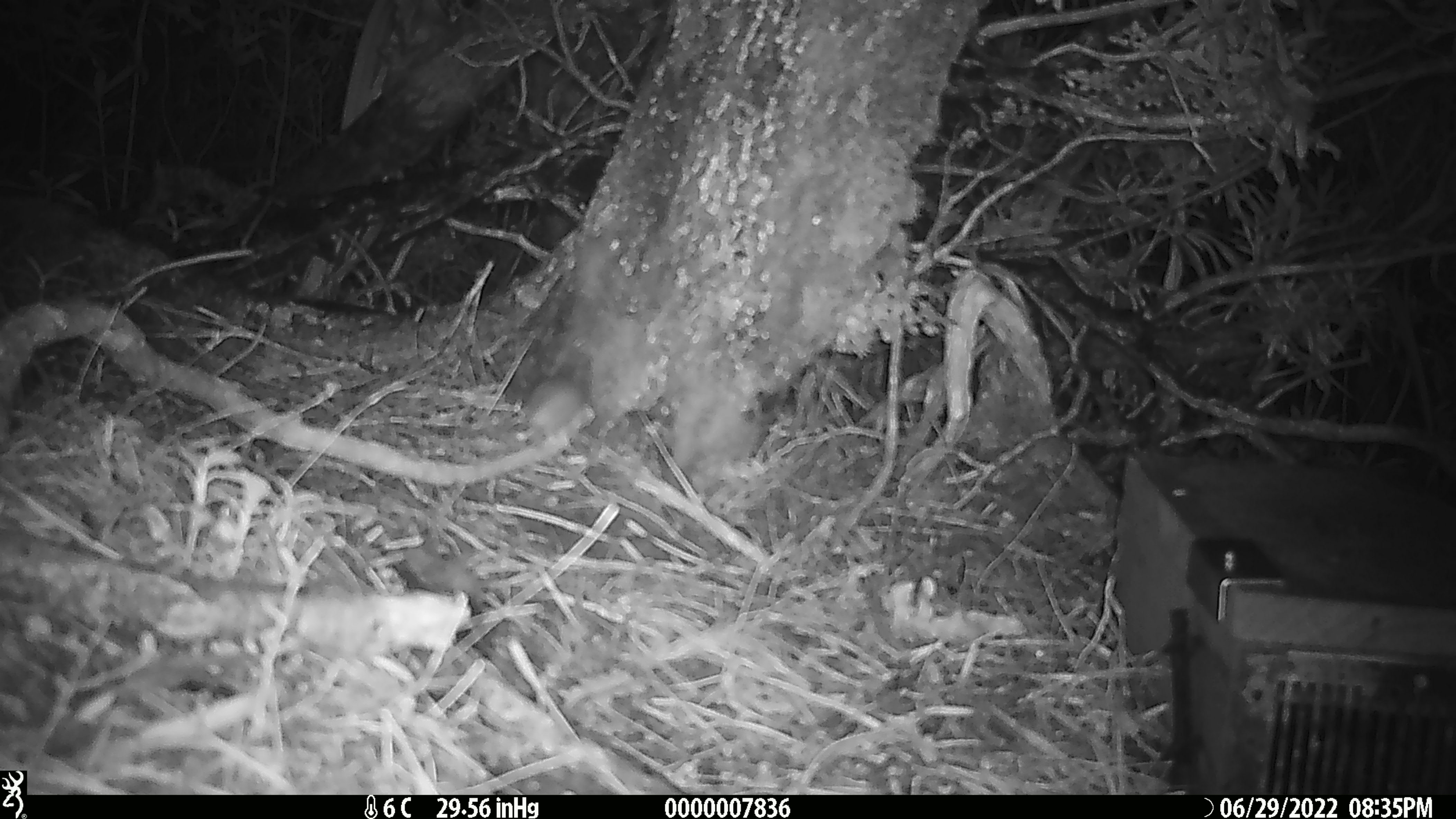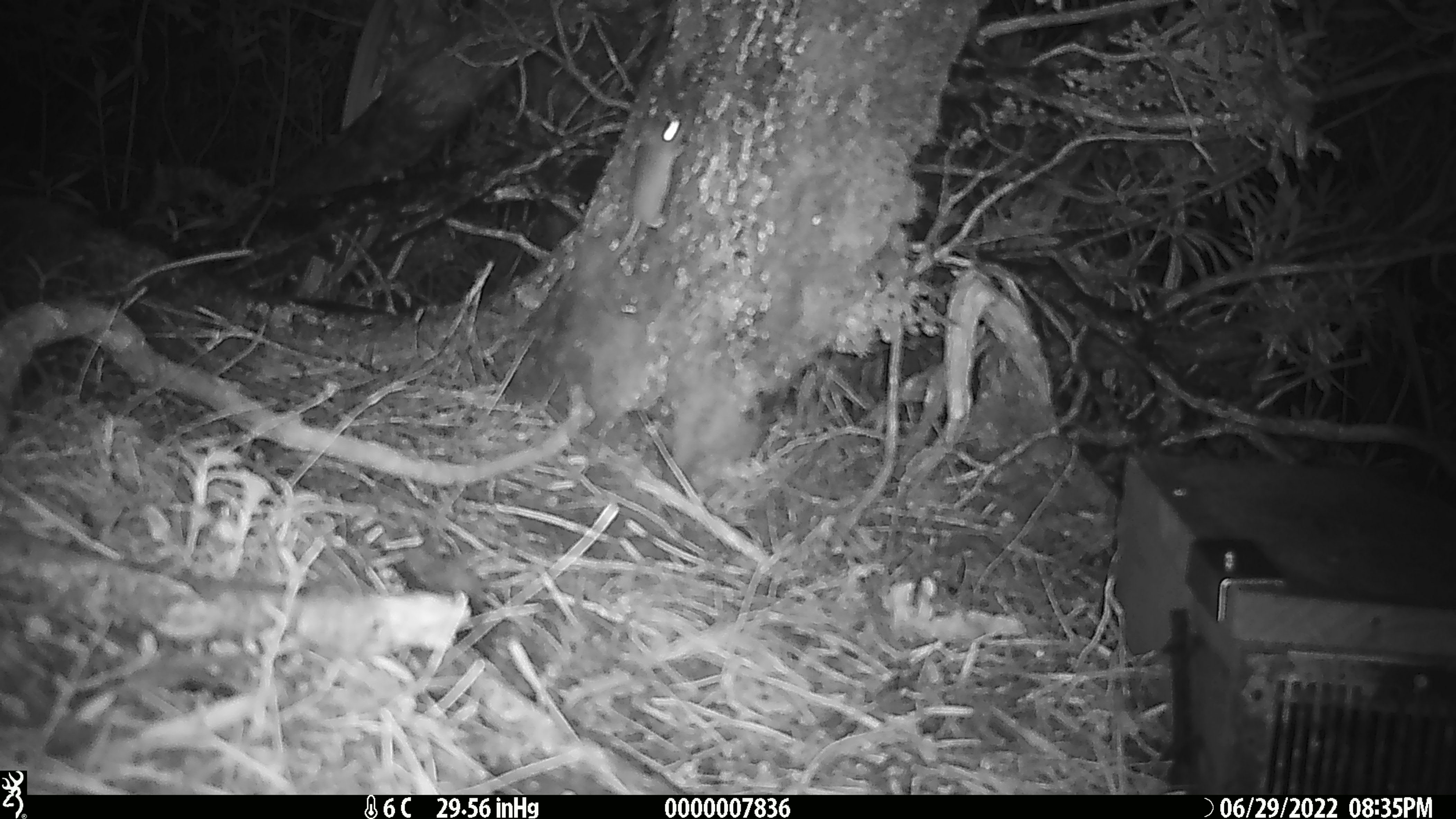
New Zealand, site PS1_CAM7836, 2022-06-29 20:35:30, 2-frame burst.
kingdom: Animalia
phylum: Chordata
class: Mammalia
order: Rodentia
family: Muridae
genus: Mus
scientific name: Mus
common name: mouse